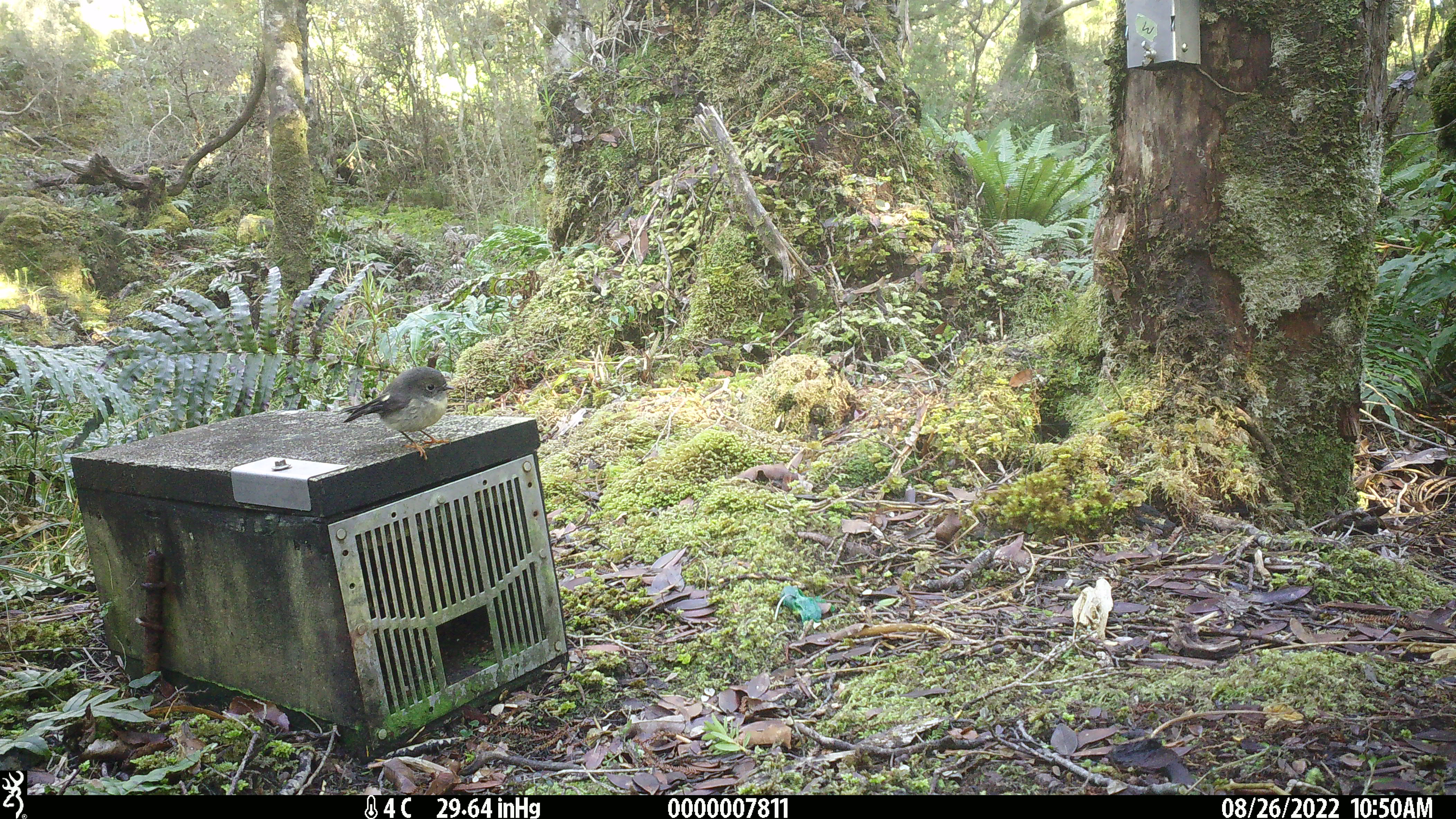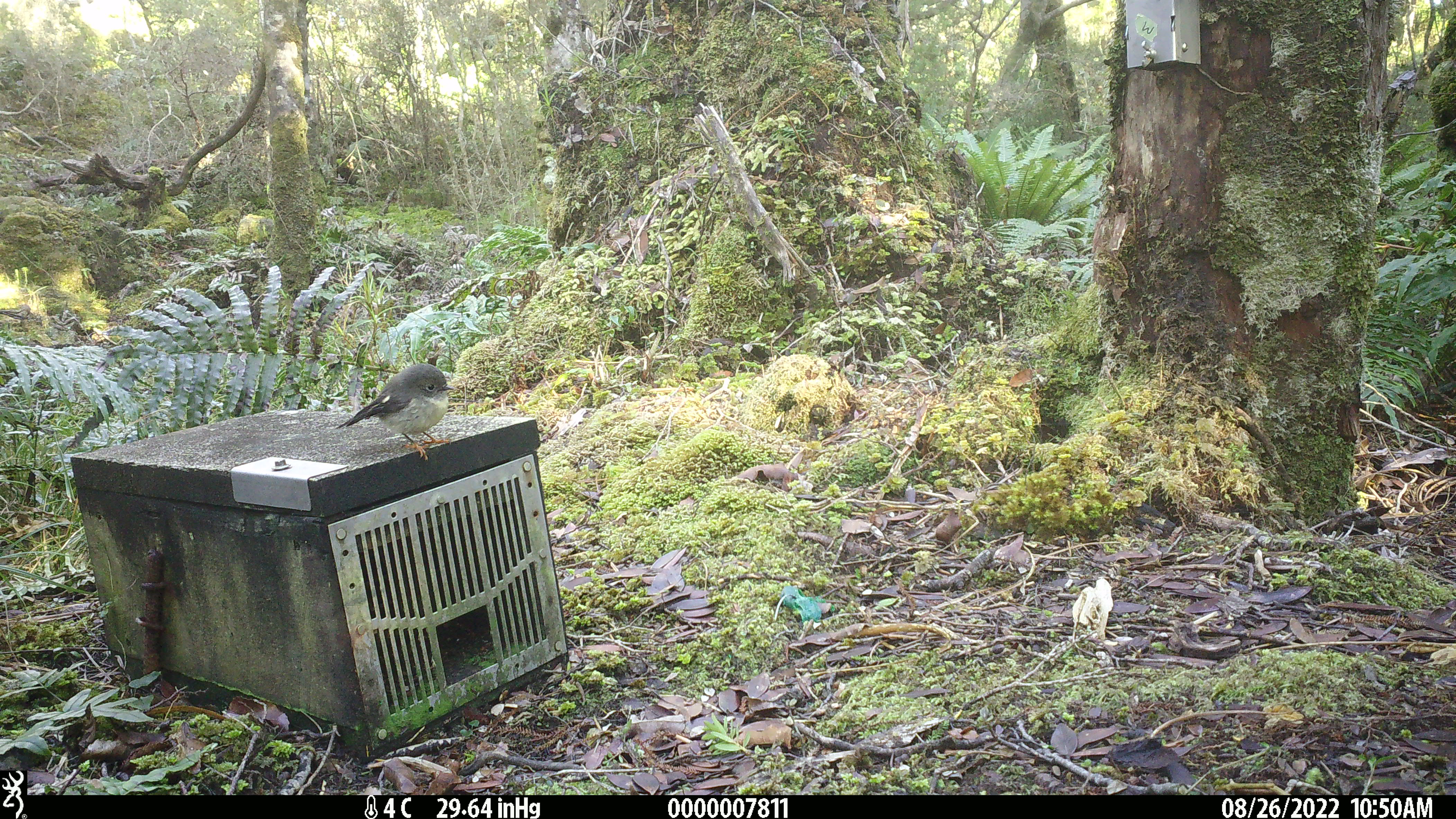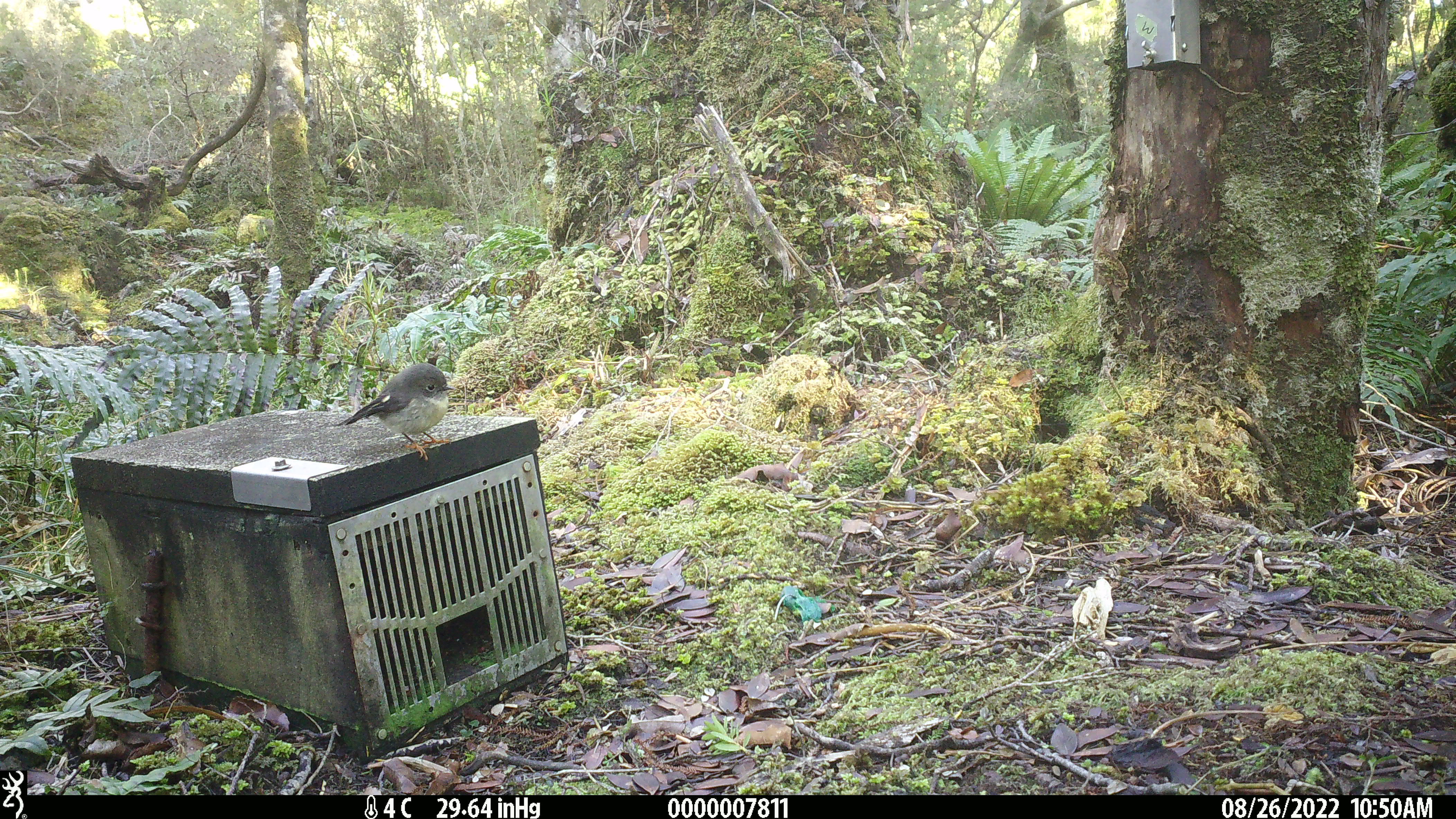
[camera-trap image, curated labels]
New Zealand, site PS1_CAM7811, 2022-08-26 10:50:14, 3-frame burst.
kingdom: Animalia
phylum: Chordata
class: Aves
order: Passeriformes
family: Petroicidae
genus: Petroica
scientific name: Petroica macrocephala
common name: tomtit